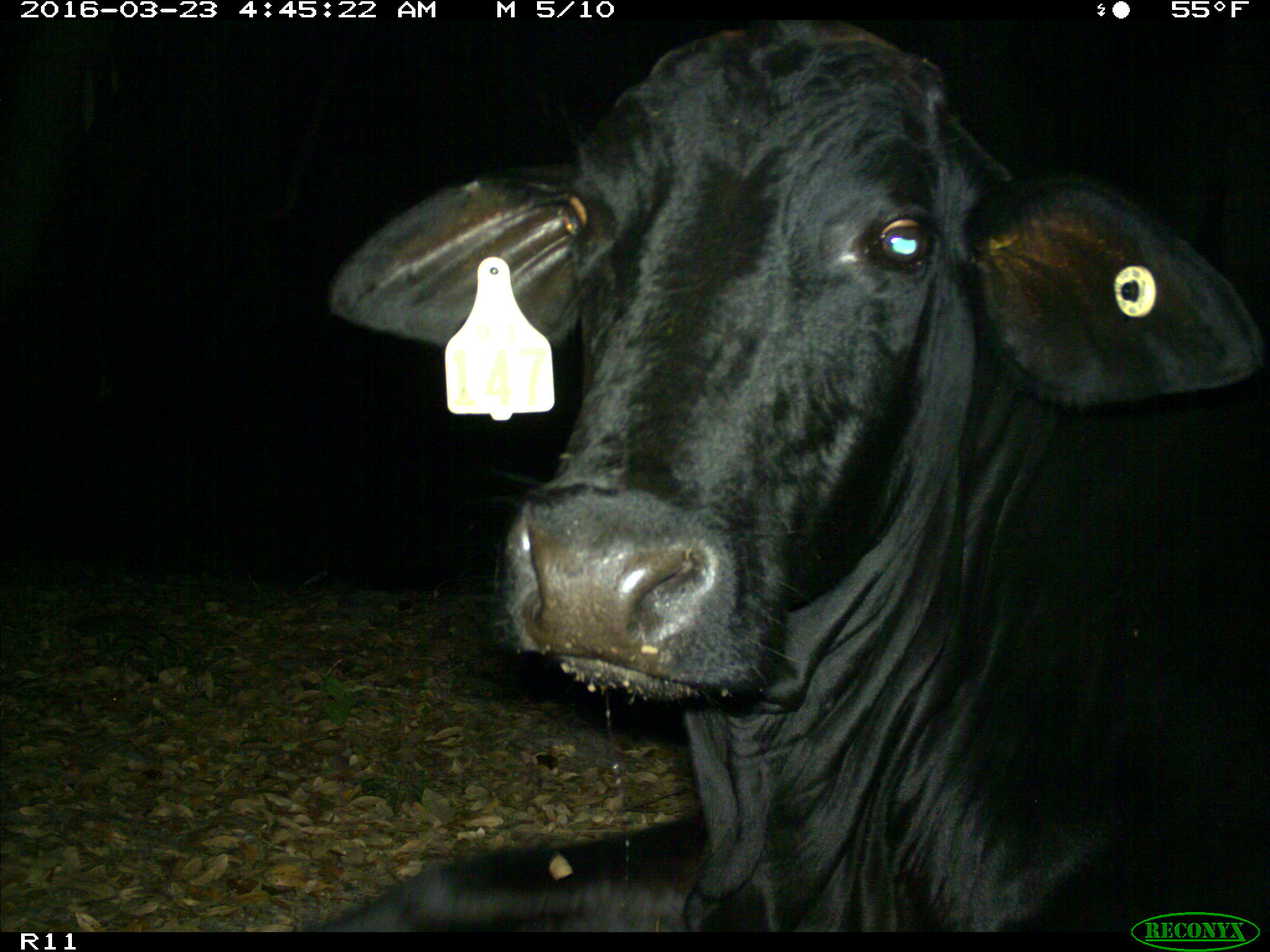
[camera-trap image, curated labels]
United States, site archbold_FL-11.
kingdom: Animalia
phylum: Chordata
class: Mammalia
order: Artiodactyla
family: Bovidae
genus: Bos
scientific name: Bos taurus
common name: domestic cow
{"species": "Bos taurus (domestic cow)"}